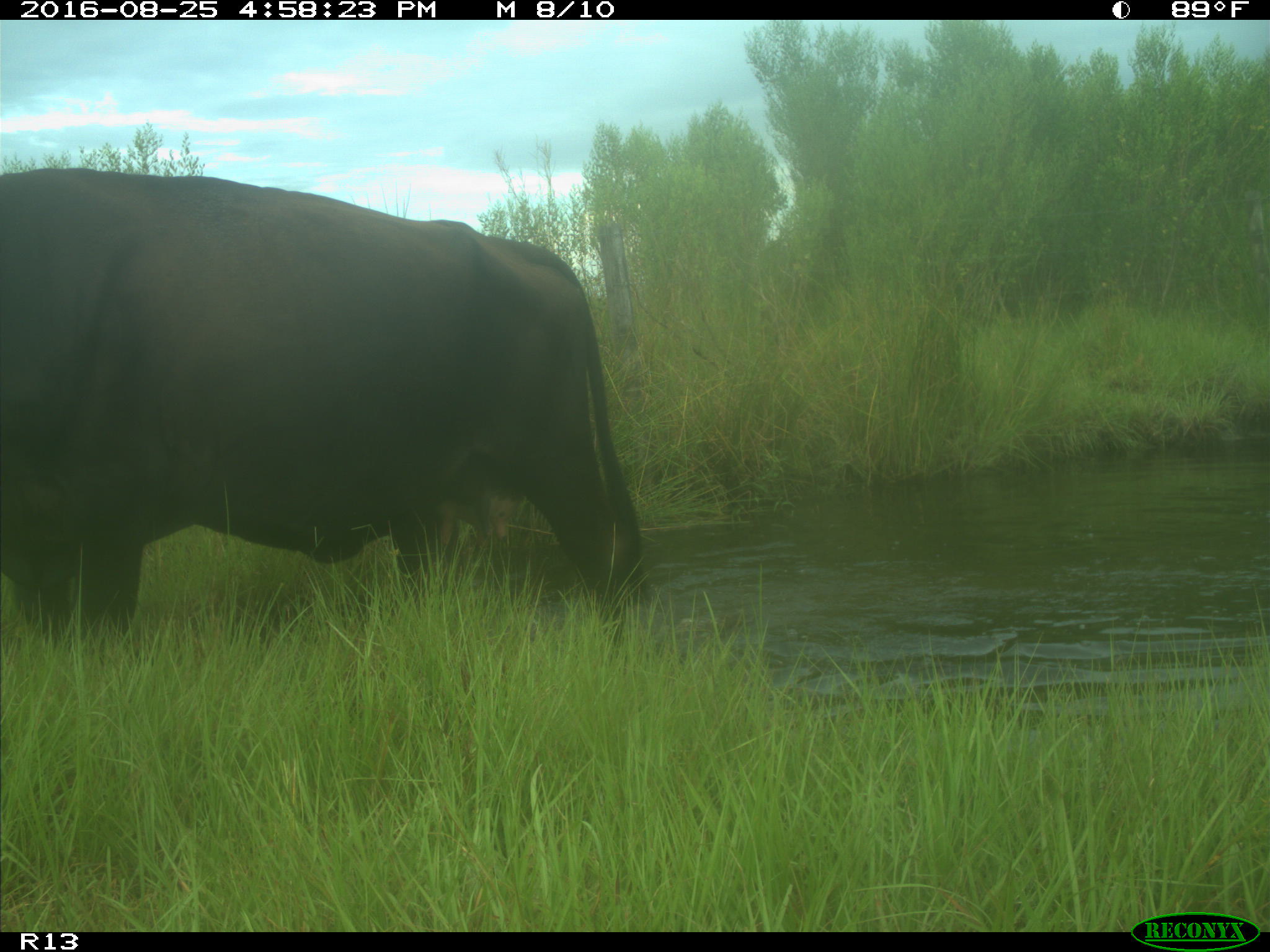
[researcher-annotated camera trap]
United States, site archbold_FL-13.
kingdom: Animalia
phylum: Chordata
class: Mammalia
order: Artiodactyla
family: Bovidae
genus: Bos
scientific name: Bos taurus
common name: domestic cow